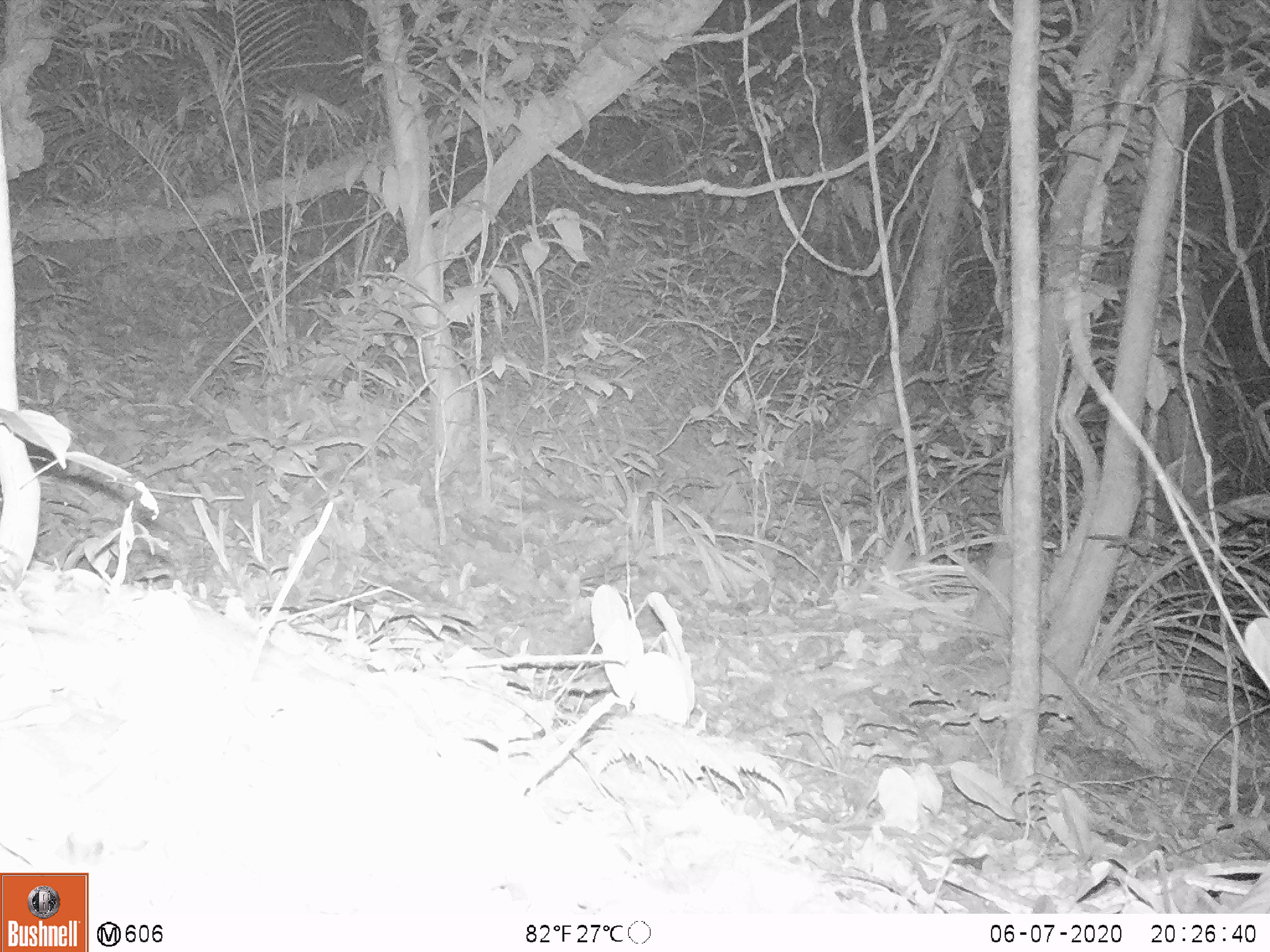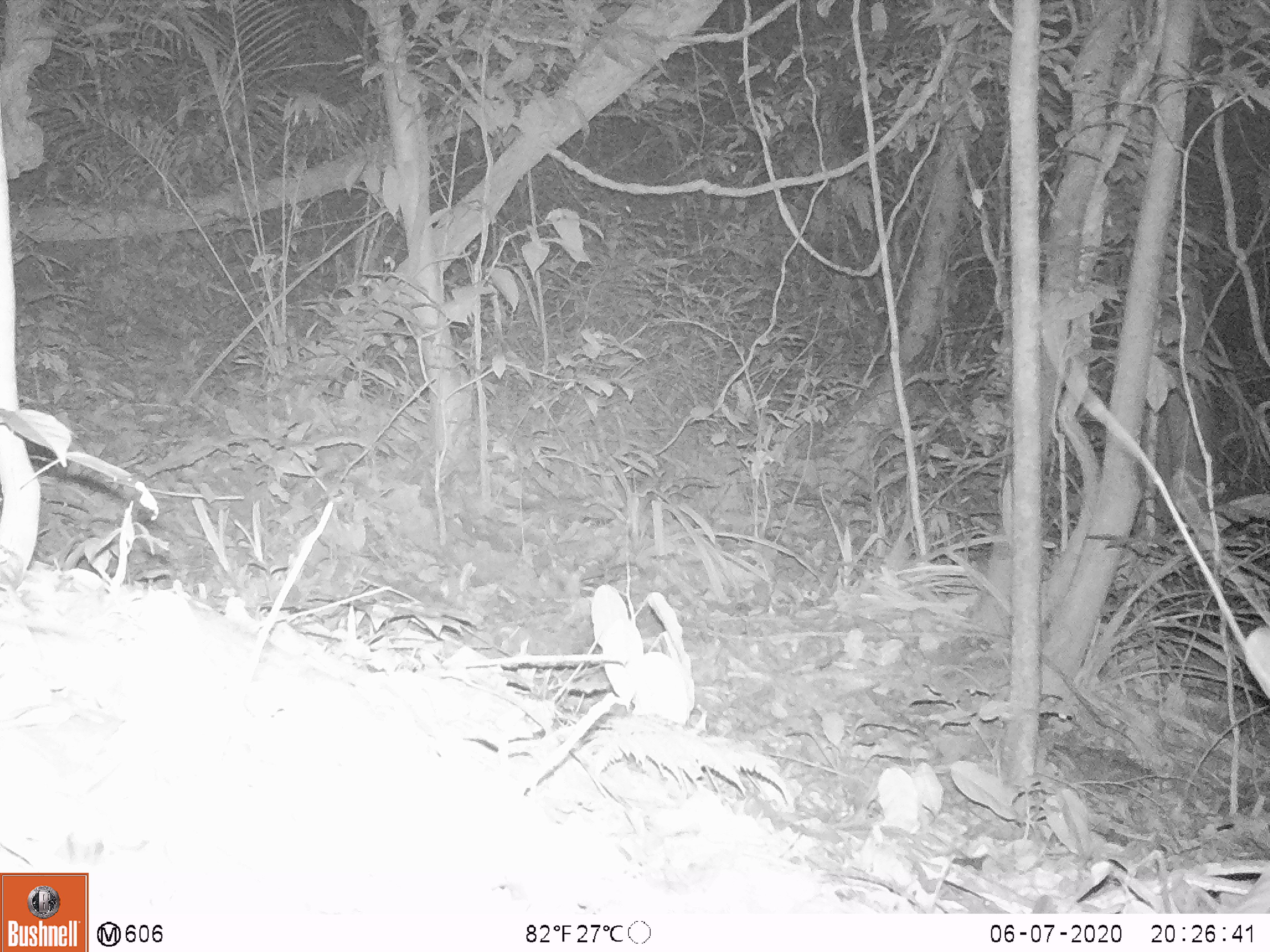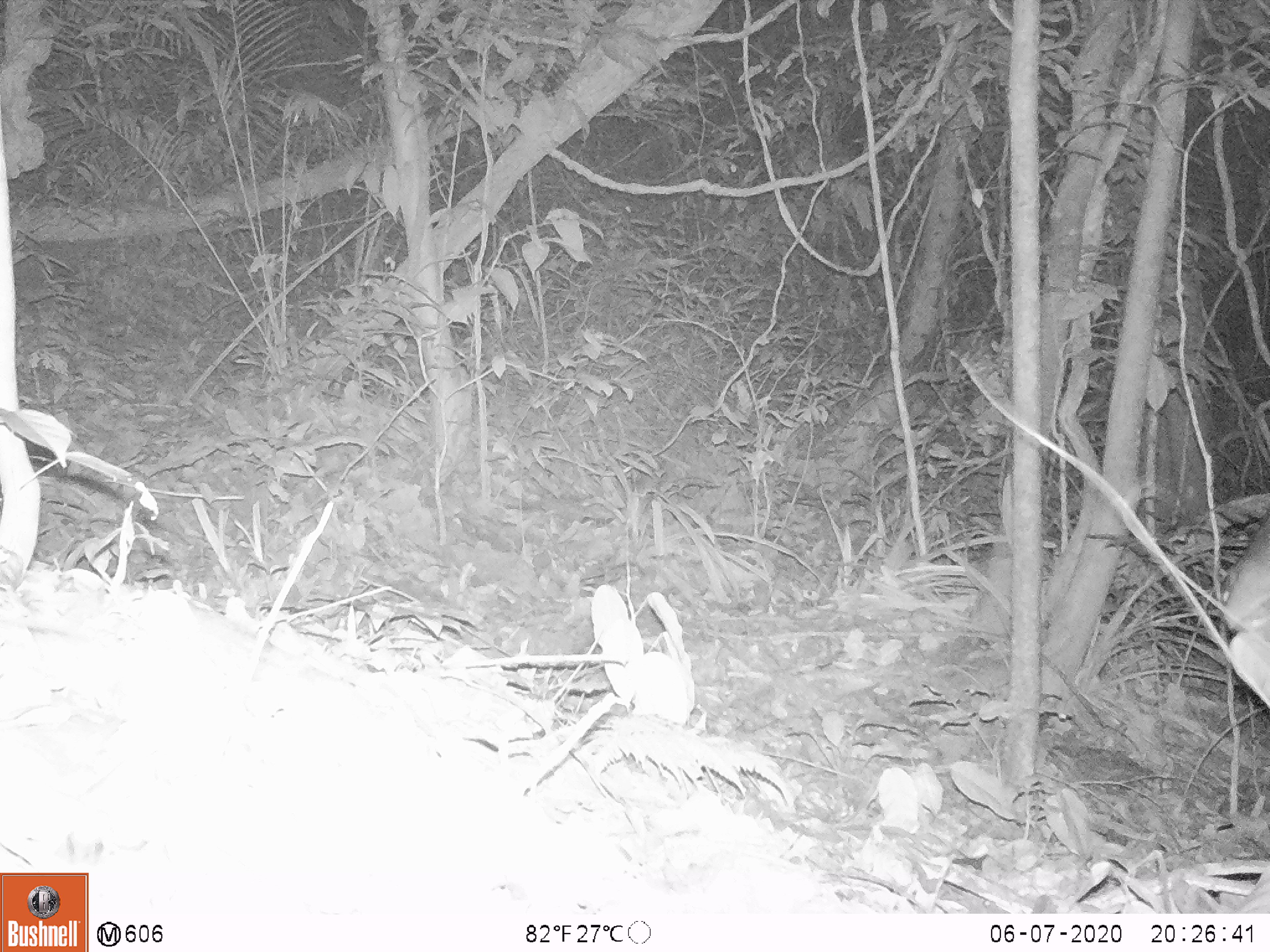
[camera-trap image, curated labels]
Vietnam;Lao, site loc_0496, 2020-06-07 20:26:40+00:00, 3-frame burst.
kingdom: Animalia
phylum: Chordata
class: Mammalia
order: Artiodactyla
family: Bovidae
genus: Capricornis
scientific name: Capricornis sumatraensis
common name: chinese serow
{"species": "chinese serow (Capricornis sumatraensis)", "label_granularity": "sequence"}